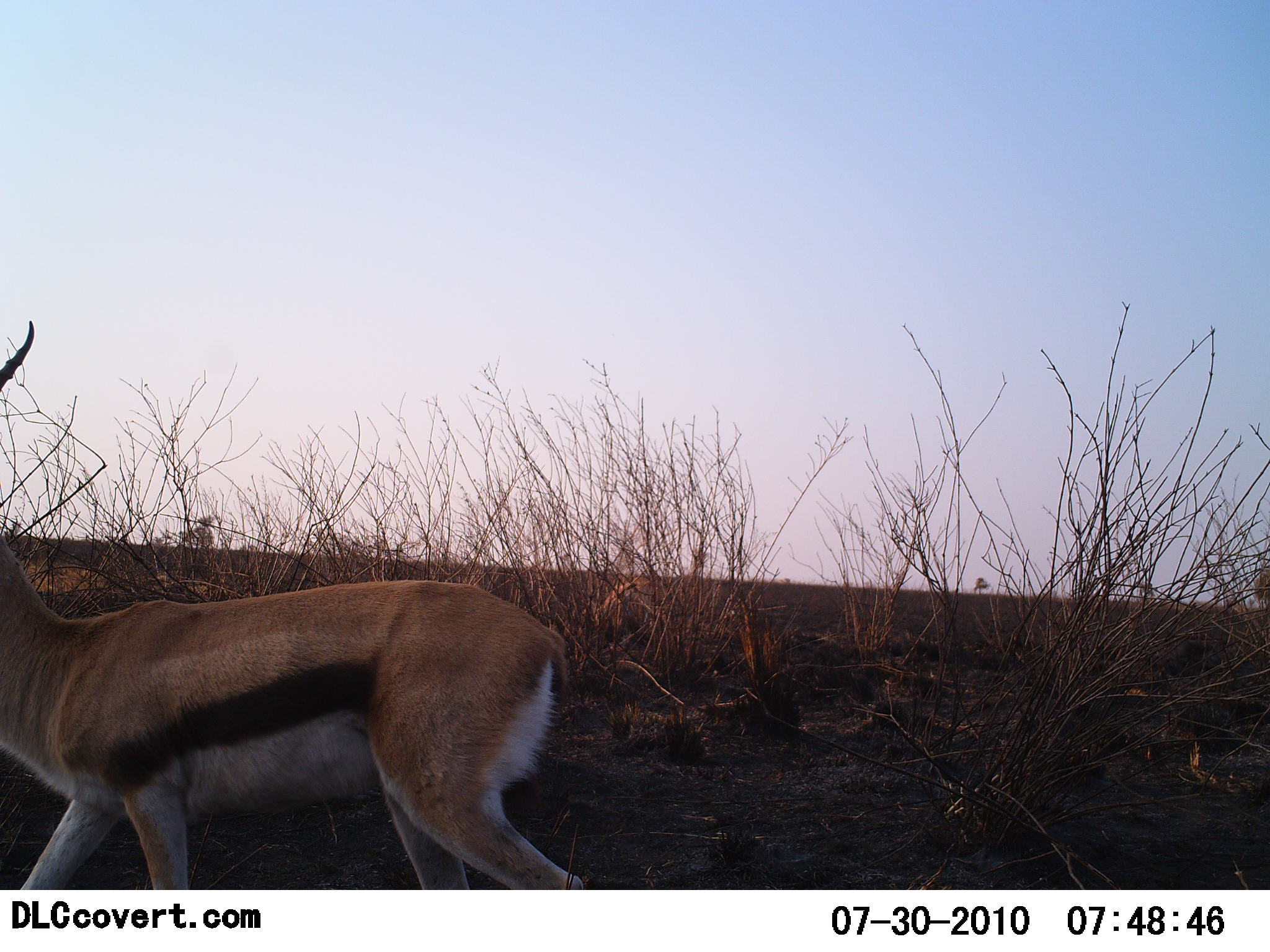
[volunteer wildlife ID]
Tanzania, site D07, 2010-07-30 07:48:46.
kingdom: Animalia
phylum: Chordata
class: Mammalia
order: Artiodactyla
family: Bovidae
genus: Eudorcas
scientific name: Eudorcas thomsonii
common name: thomson's gazelle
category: gazellethomsons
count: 1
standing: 15%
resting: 0%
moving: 92%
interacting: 0%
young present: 0%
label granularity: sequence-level